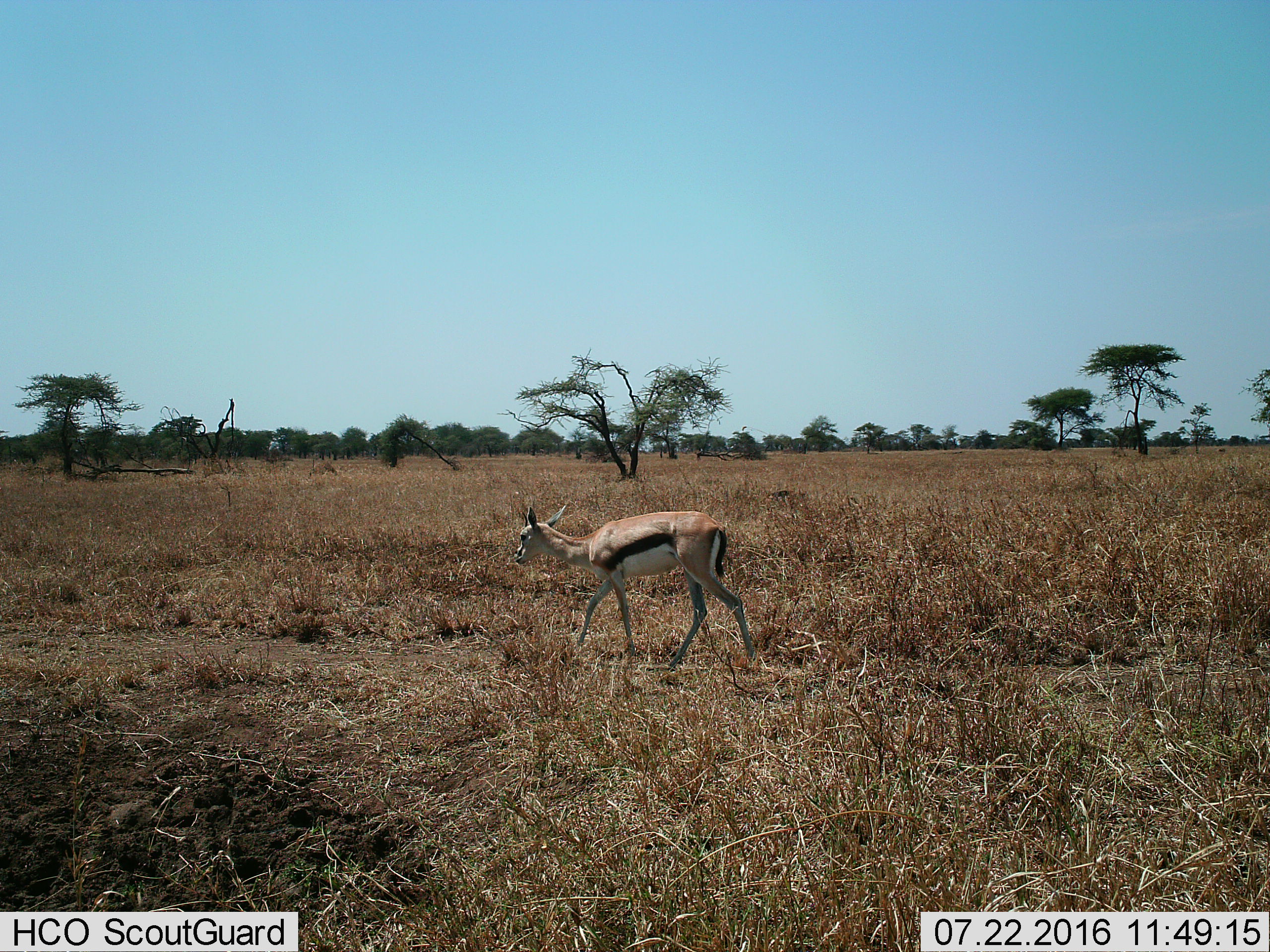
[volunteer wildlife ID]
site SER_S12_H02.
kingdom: Animalia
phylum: Chordata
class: Mammalia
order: Artiodactyla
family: Bovidae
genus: Eudorcas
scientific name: Eudorcas thomsonii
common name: thomson's gazelle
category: gazellethomsons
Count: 1.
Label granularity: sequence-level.